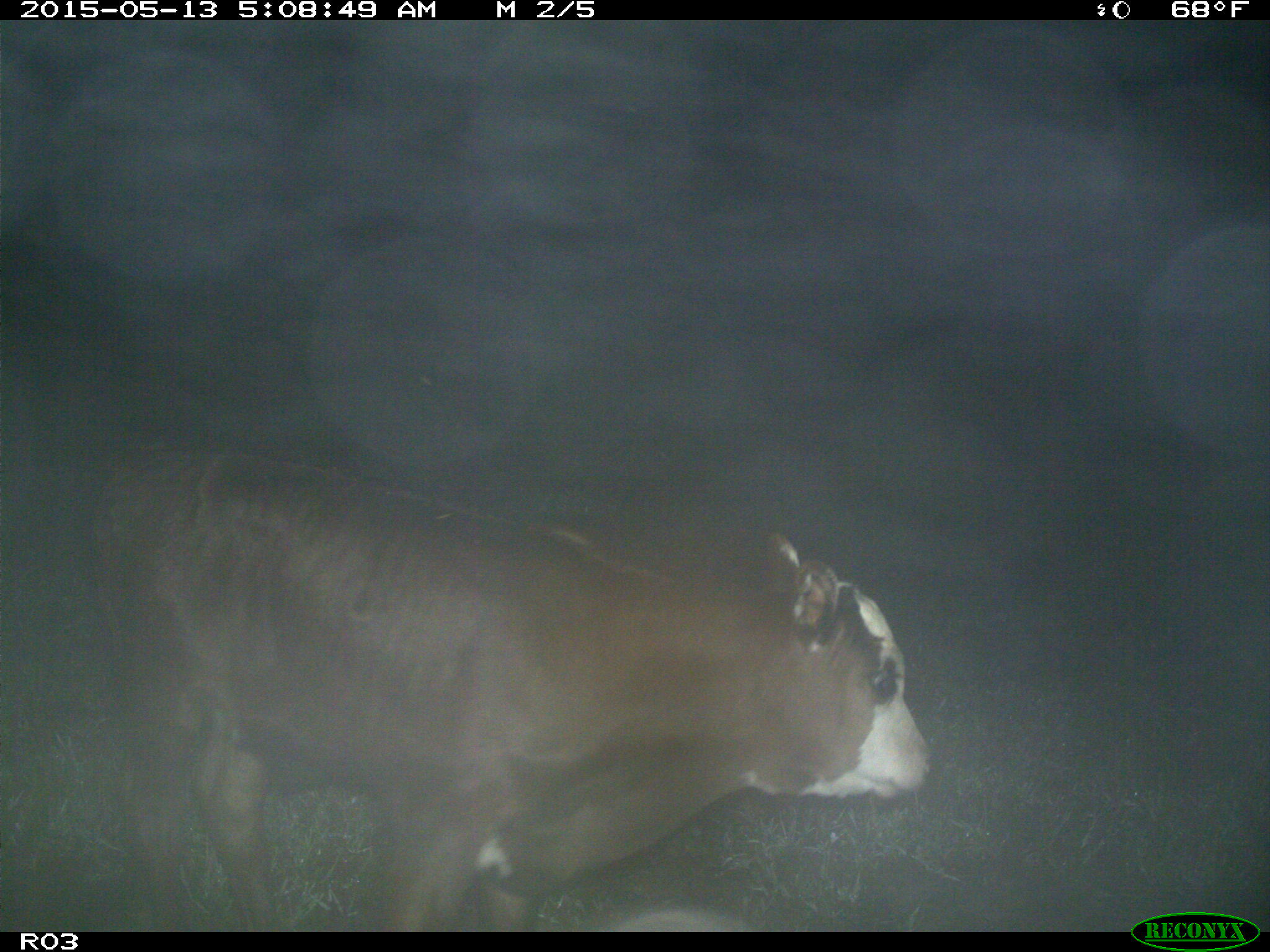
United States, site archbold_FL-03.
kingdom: Animalia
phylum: Chordata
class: Mammalia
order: Artiodactyla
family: Bovidae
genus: Bos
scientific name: Bos taurus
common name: domestic cow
Bos taurus (domestic cow).